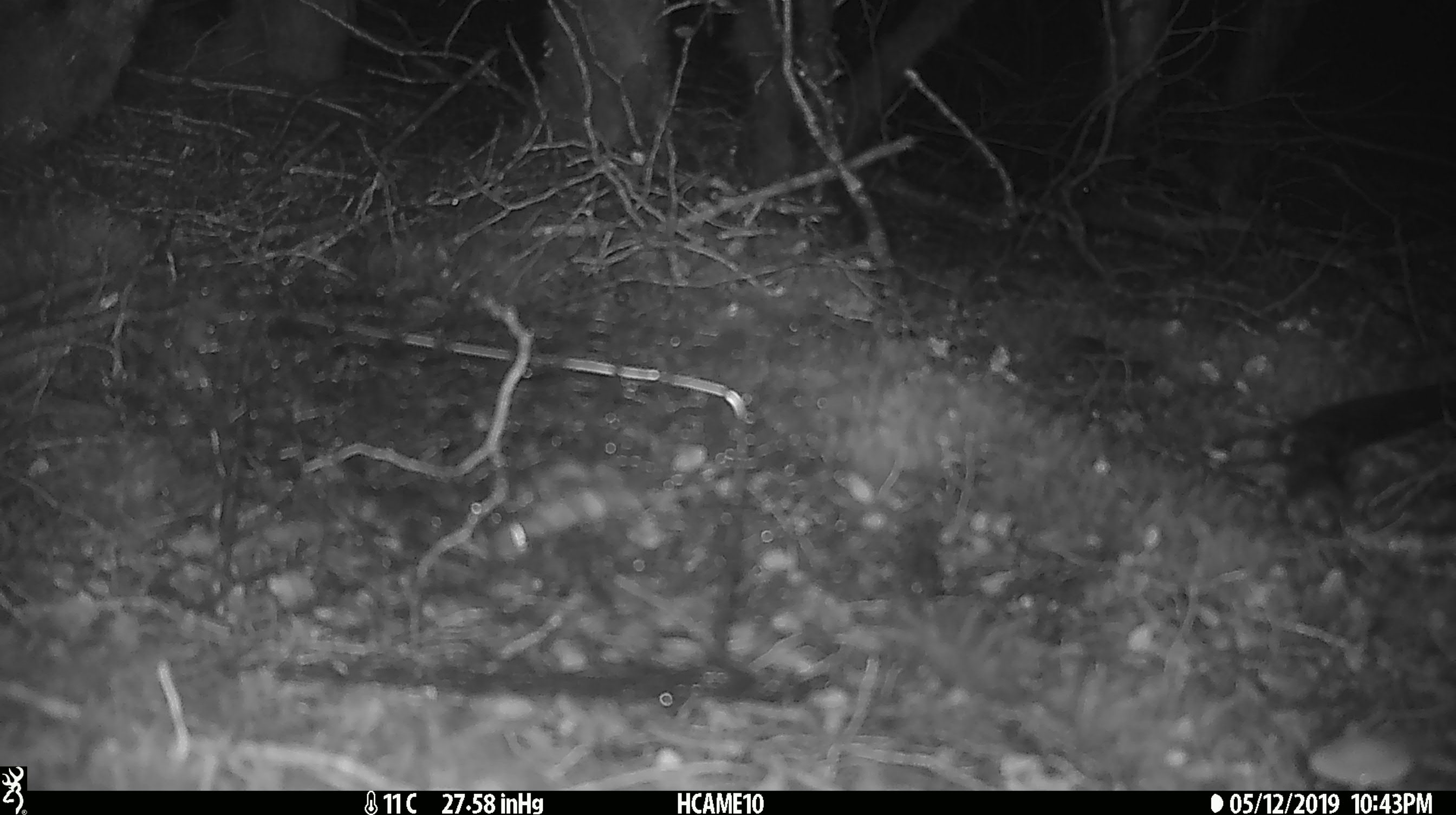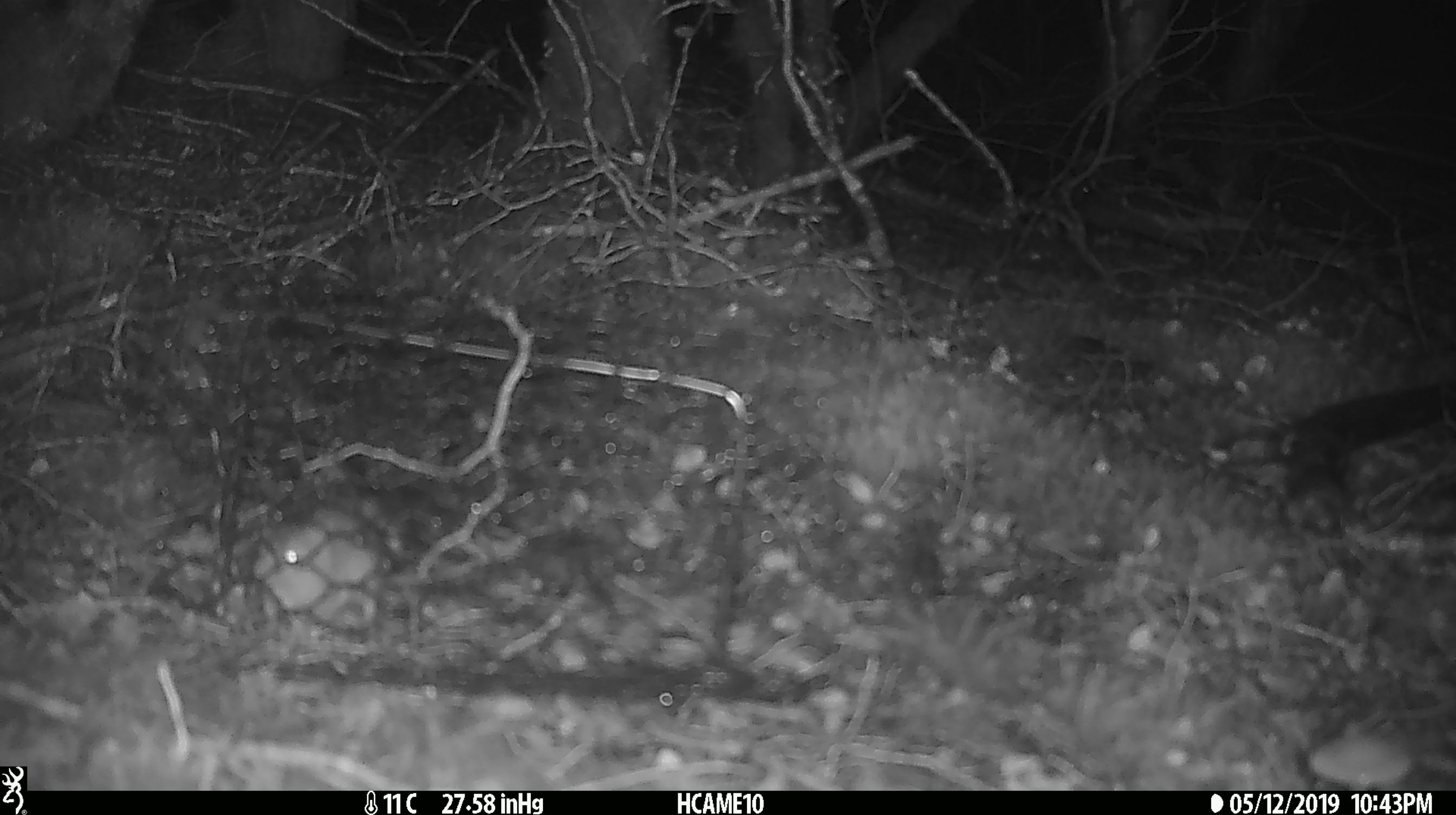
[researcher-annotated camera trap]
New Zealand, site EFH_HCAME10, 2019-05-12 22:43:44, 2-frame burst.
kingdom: Animalia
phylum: Chordata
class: Mammalia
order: Rodentia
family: Muridae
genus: Mus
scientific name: Mus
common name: mouse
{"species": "mouse (Mus)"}